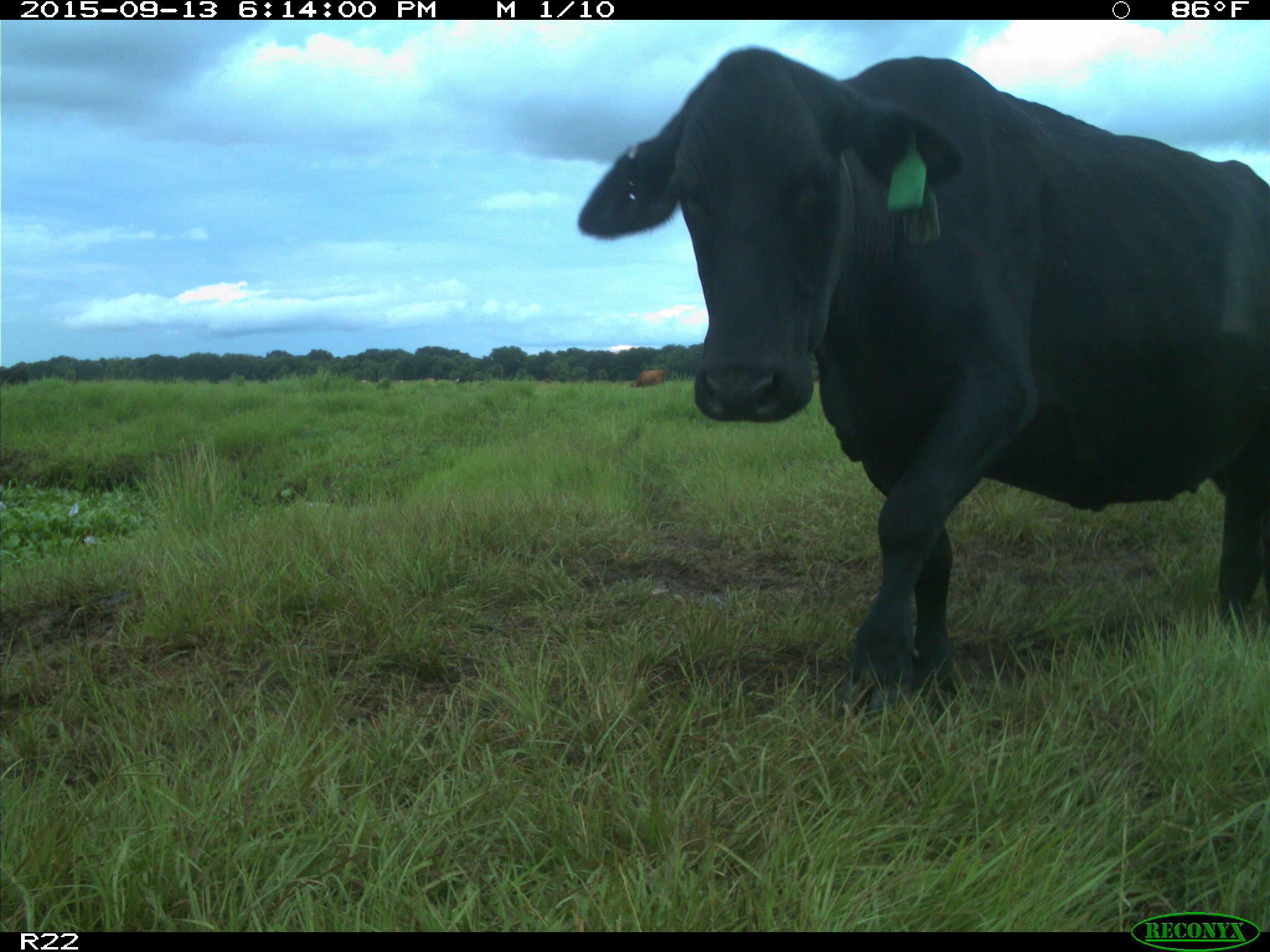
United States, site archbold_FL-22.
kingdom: Animalia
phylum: Chordata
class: Mammalia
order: Artiodactyla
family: Bovidae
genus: Bos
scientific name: Bos taurus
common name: domestic cow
Bos taurus (domestic cow).